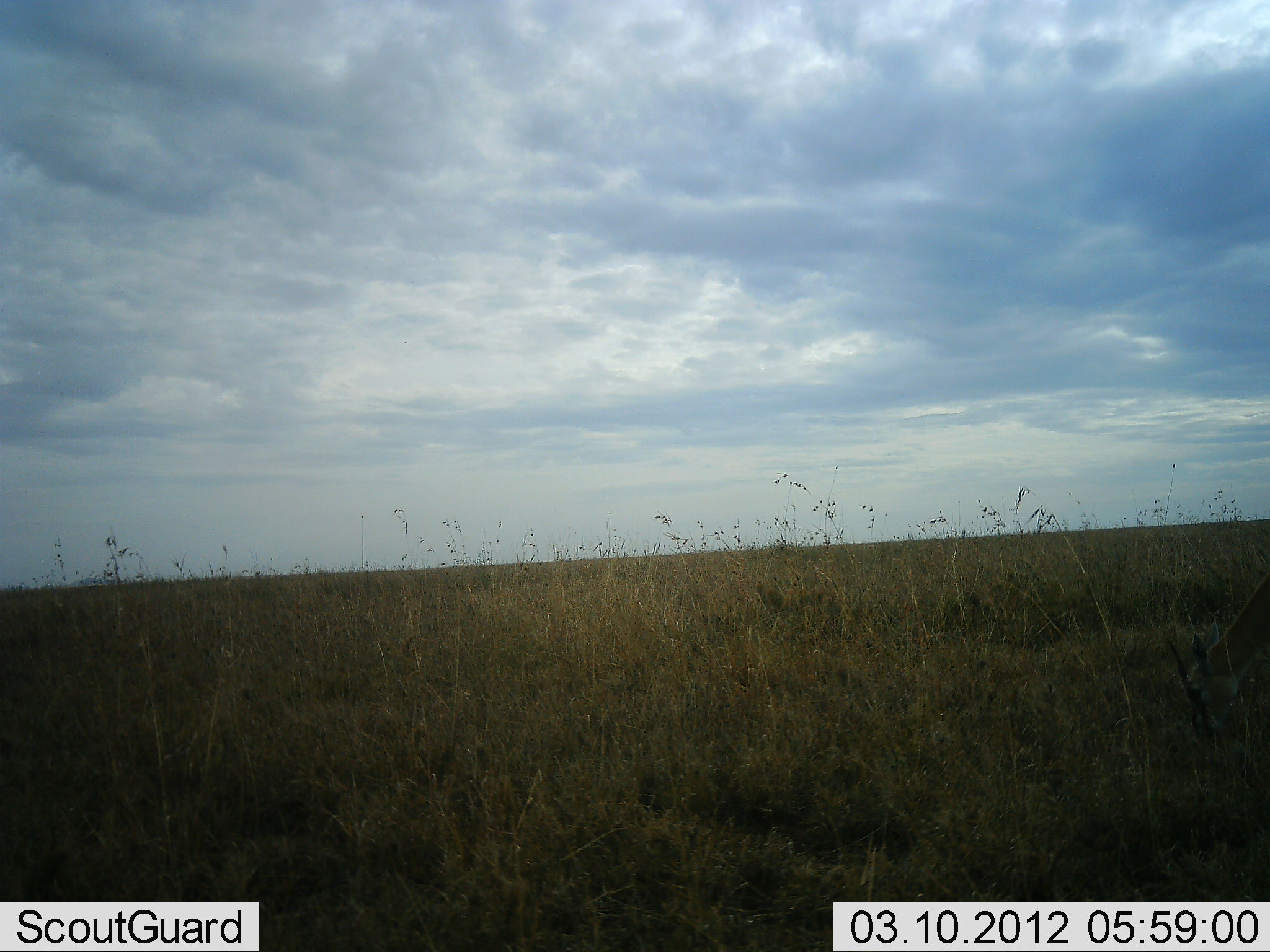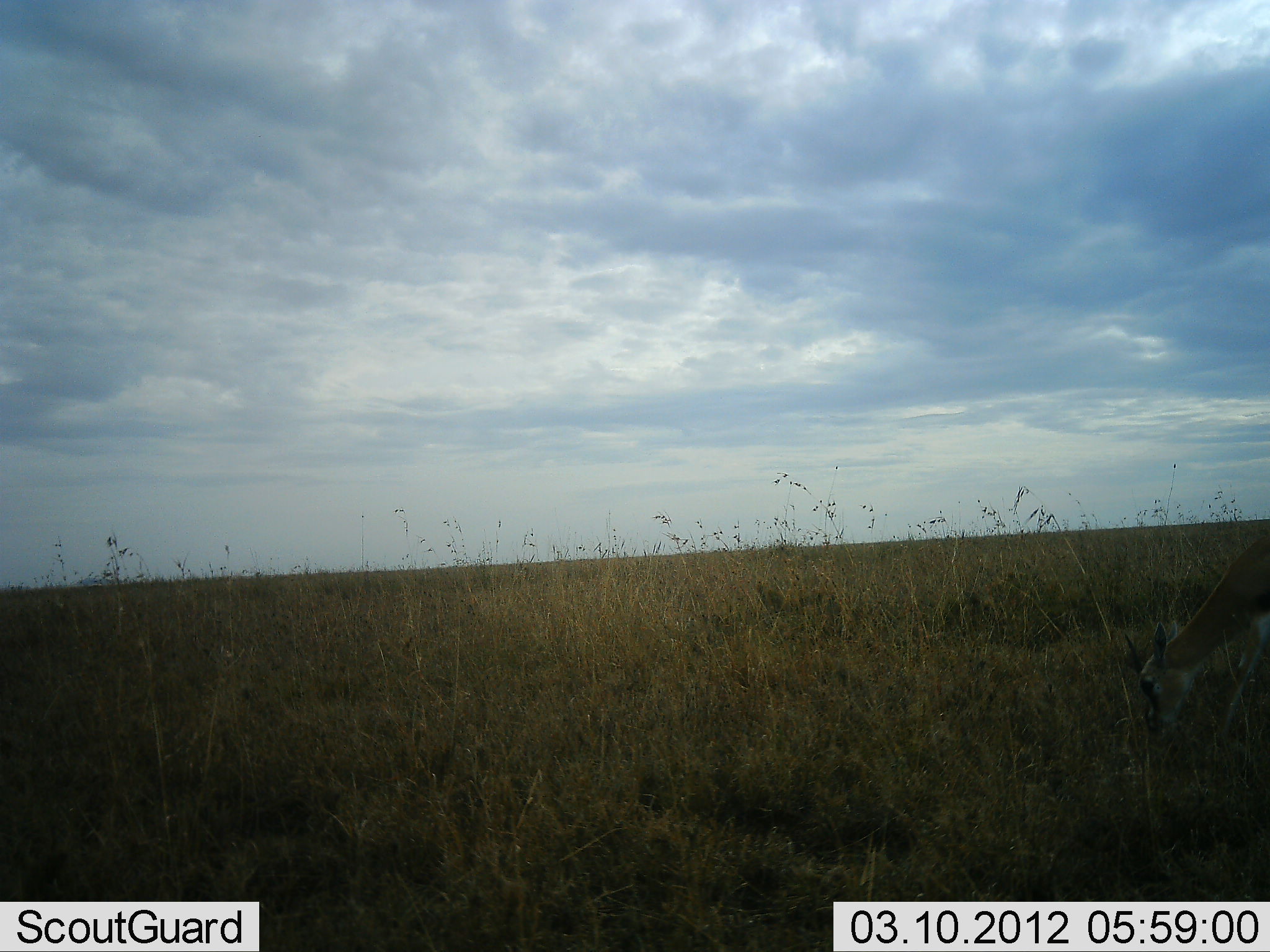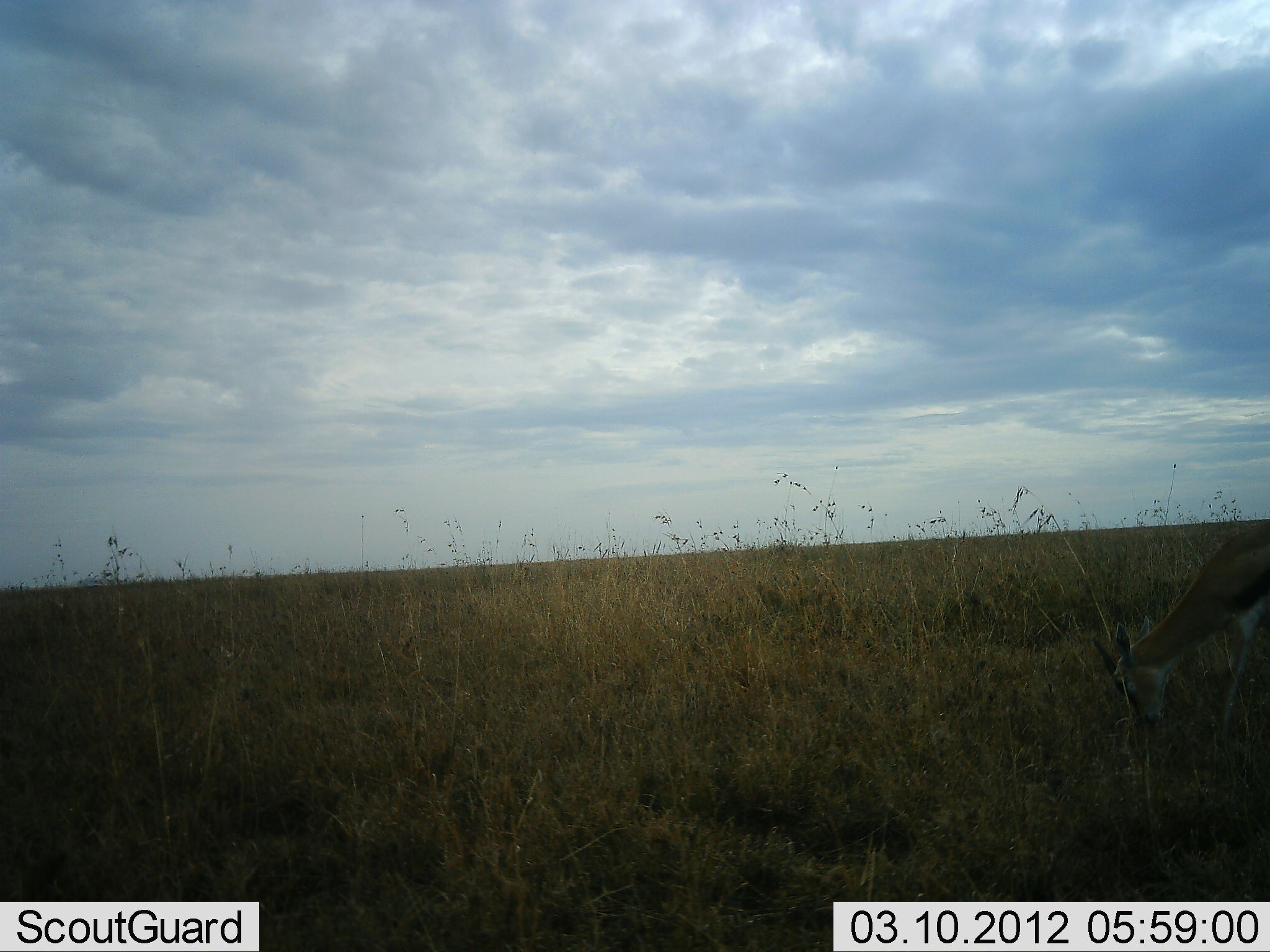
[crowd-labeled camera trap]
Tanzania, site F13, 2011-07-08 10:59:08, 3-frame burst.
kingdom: Animalia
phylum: Chordata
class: Mammalia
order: Artiodactyla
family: Bovidae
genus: Eudorcas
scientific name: Eudorcas thomsonii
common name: thomson's gazelle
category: gazellethomsons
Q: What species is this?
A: Gazellethomsons (thomson's gazelle) (Eudorcas thomsonii).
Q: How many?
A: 1.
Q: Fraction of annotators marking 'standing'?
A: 18%.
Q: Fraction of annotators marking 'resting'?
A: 0%.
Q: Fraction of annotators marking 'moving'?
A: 9%.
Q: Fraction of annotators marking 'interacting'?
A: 0%.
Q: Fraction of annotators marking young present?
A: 0%.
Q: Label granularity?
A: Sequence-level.